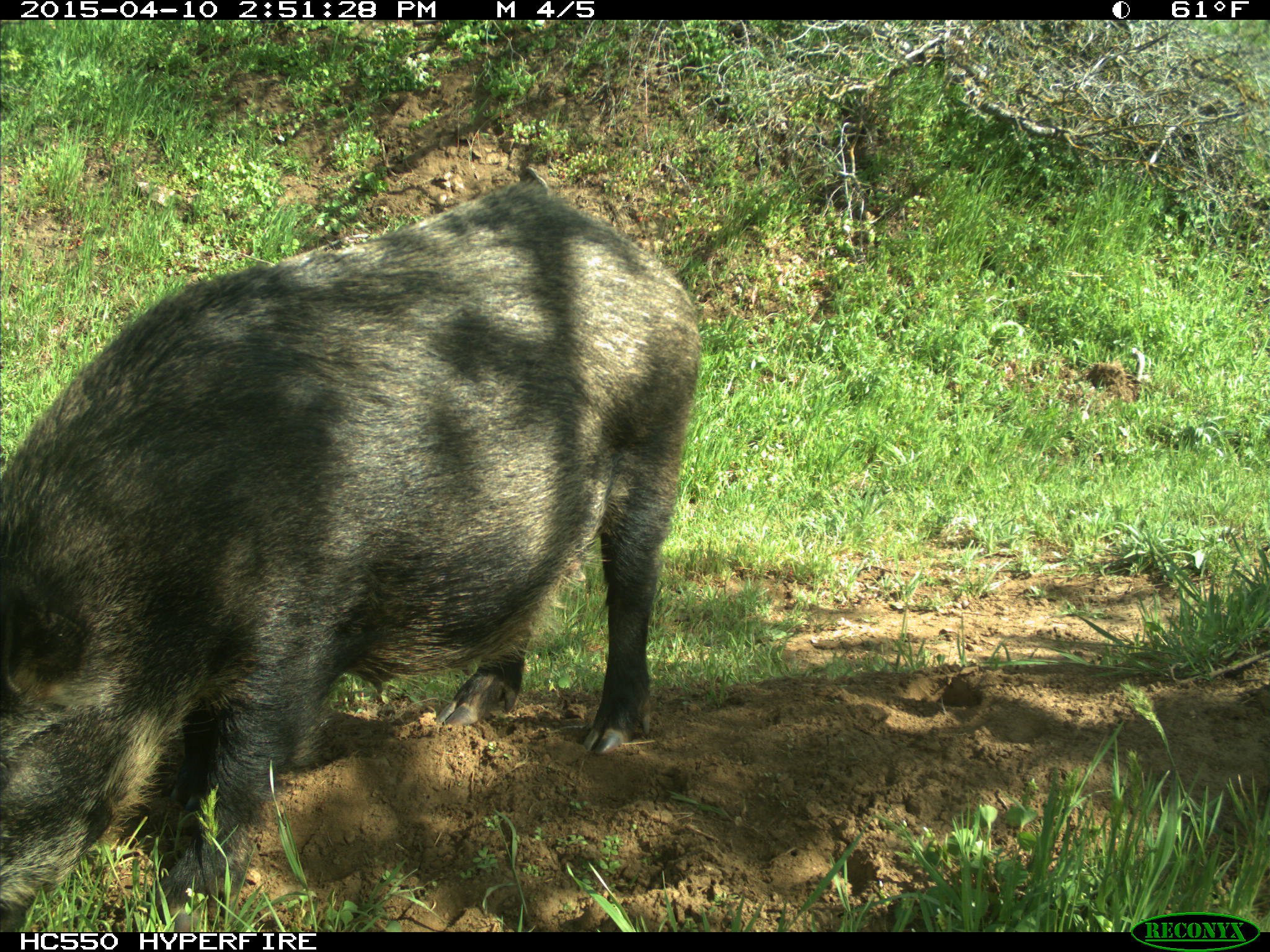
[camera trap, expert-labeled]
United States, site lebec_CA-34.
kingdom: Animalia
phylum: Chordata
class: Mammalia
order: Artiodactyla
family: Suidae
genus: Sus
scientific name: Sus scrofa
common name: wild boar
Sus scrofa (wild boar).